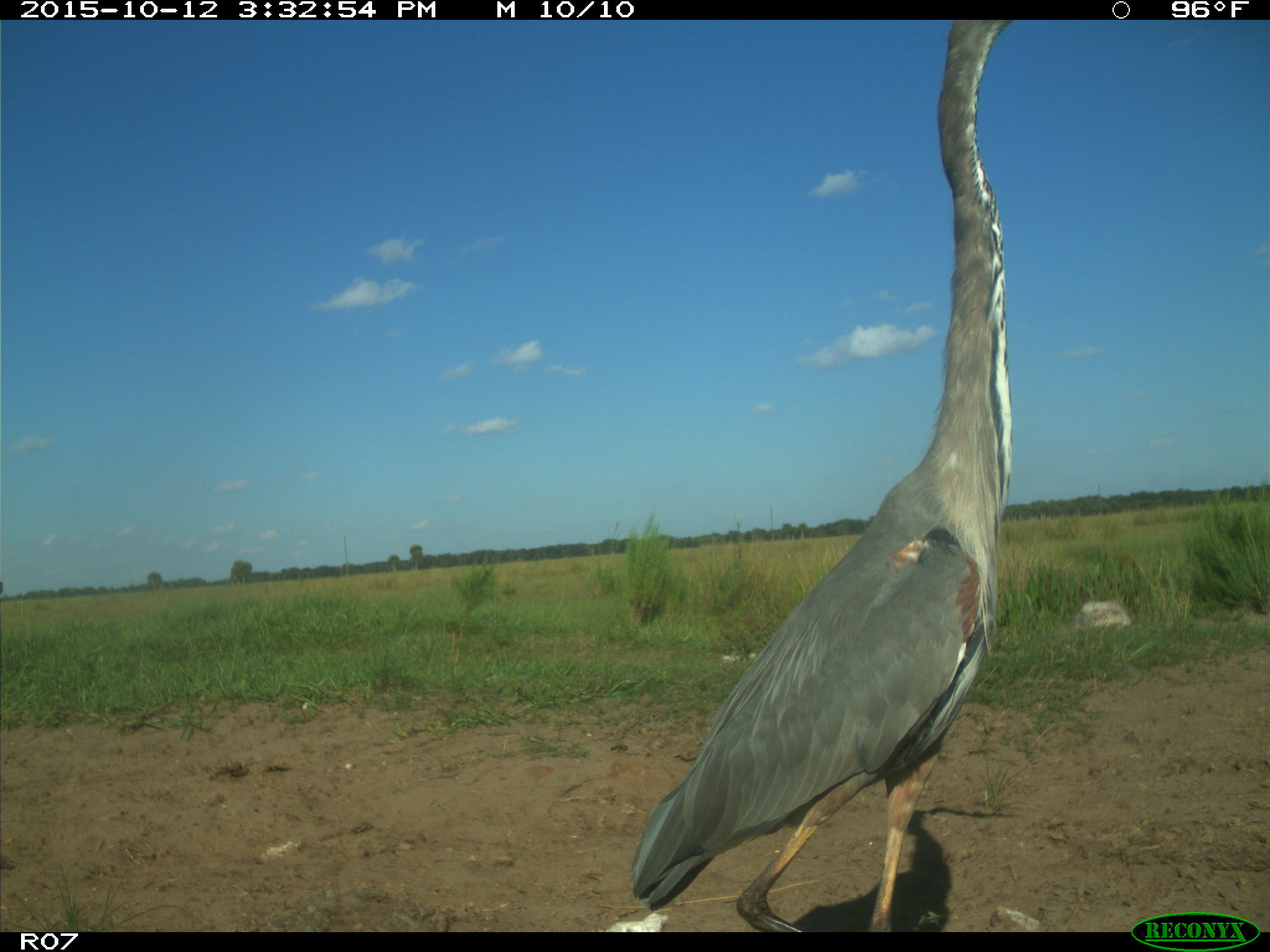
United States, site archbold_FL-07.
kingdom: Animalia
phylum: Chordata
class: Aves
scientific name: Aves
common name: birds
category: unidentified bird